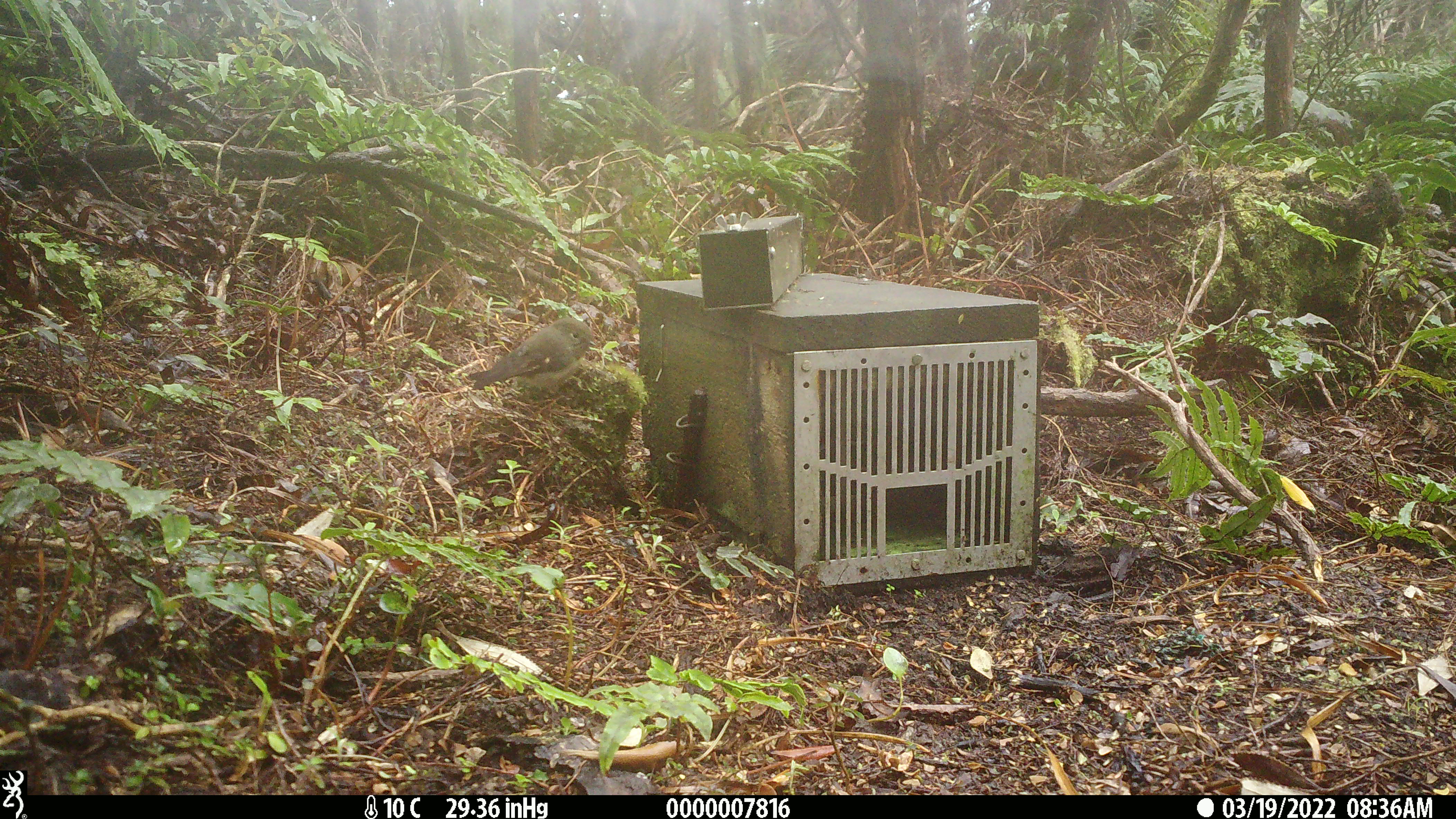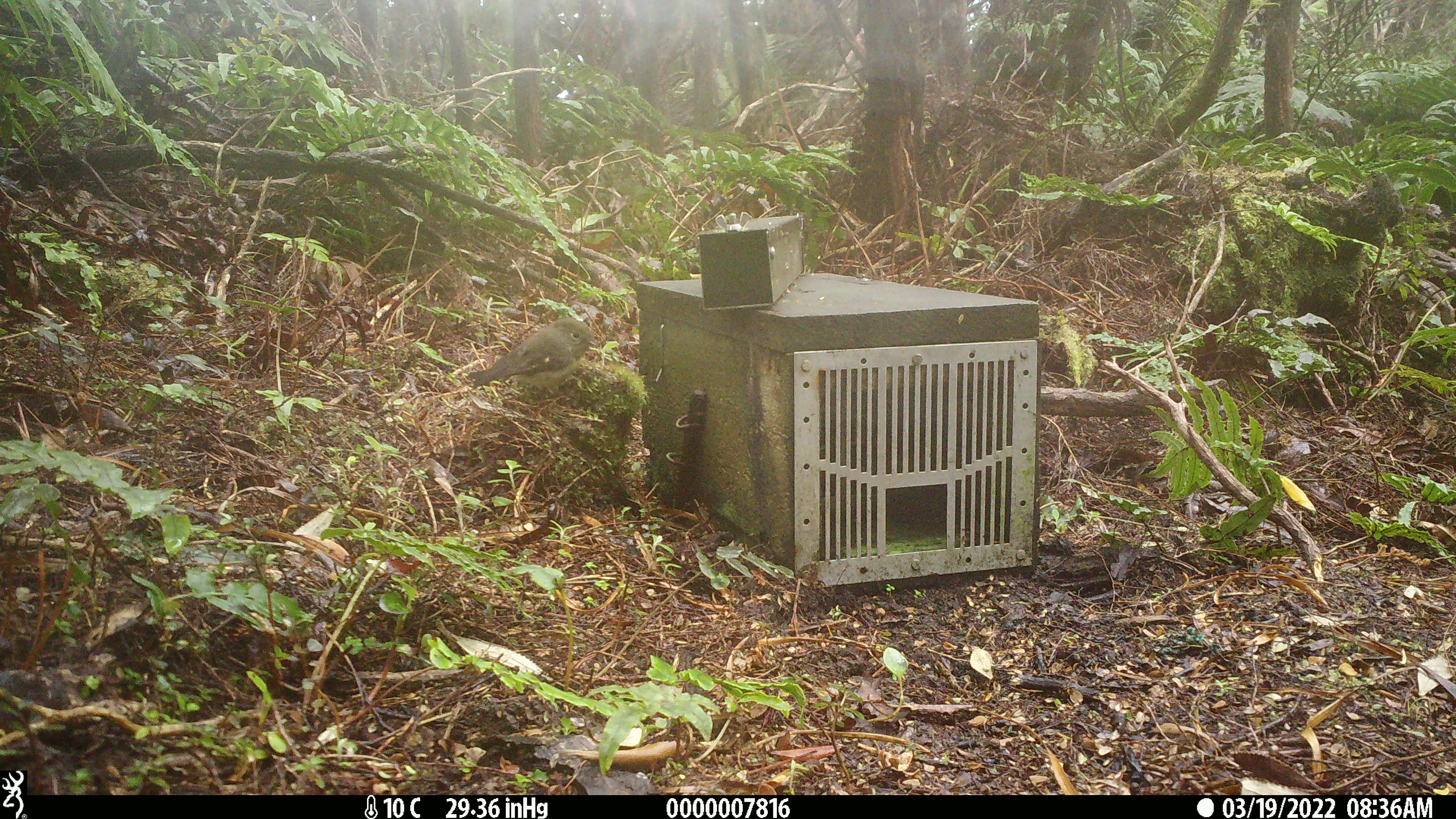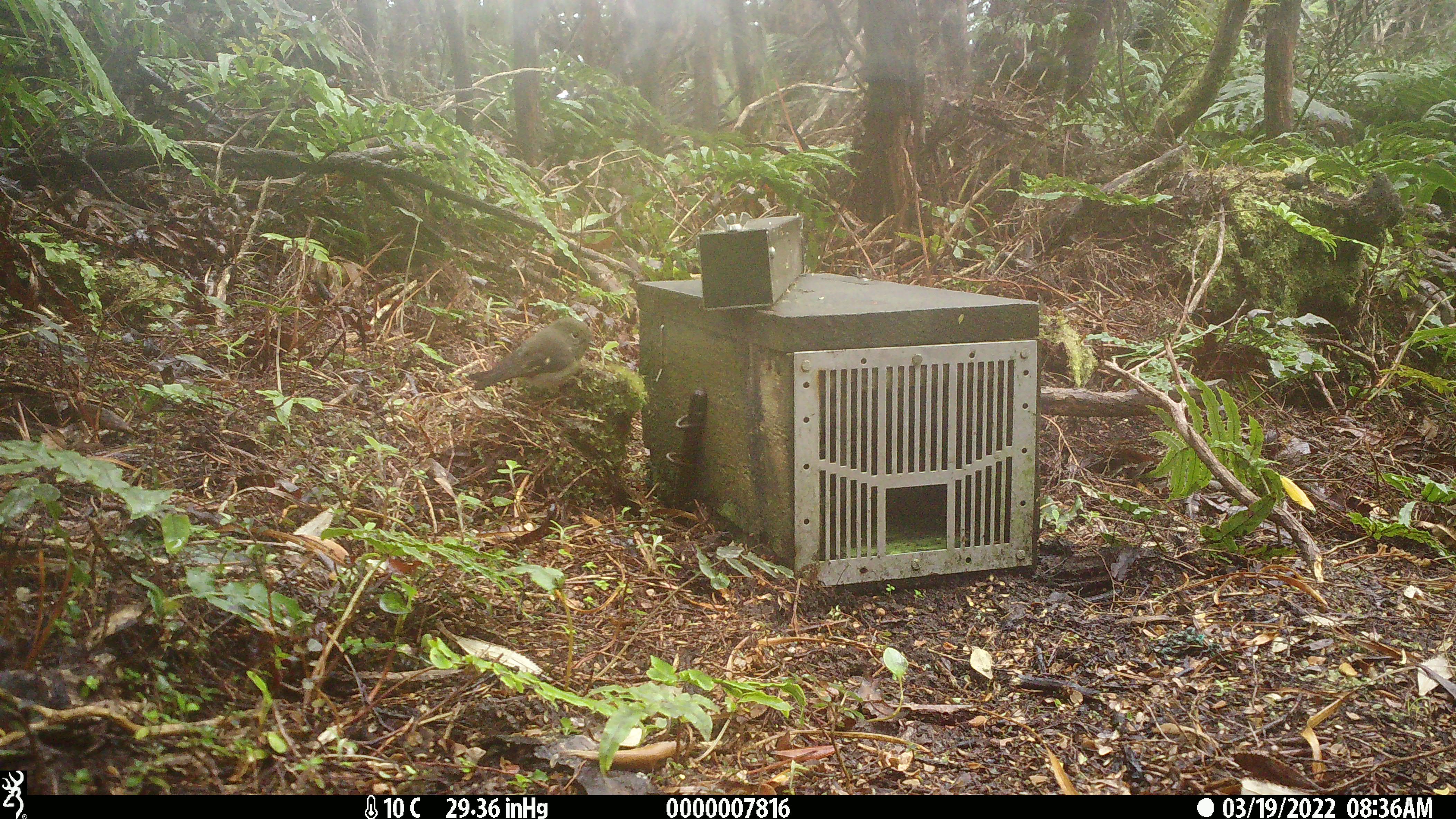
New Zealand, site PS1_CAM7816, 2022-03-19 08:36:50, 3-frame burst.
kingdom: Animalia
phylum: Chordata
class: Aves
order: Passeriformes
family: Petroicidae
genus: Petroica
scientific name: Petroica macrocephala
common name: tomtit